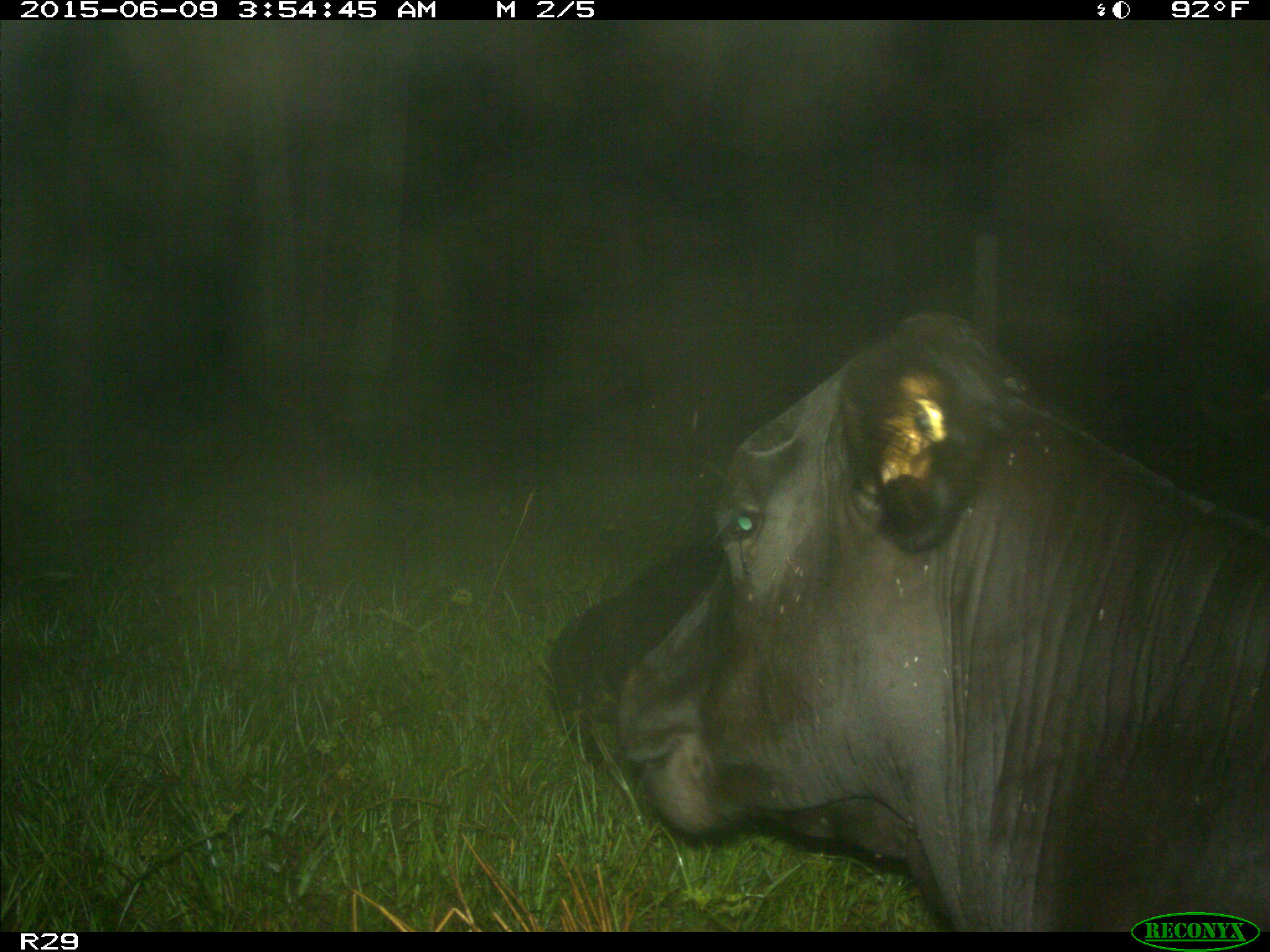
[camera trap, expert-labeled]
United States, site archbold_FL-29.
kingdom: Animalia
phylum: Chordata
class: Mammalia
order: Artiodactyla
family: Bovidae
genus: Bos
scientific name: Bos taurus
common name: domestic cow